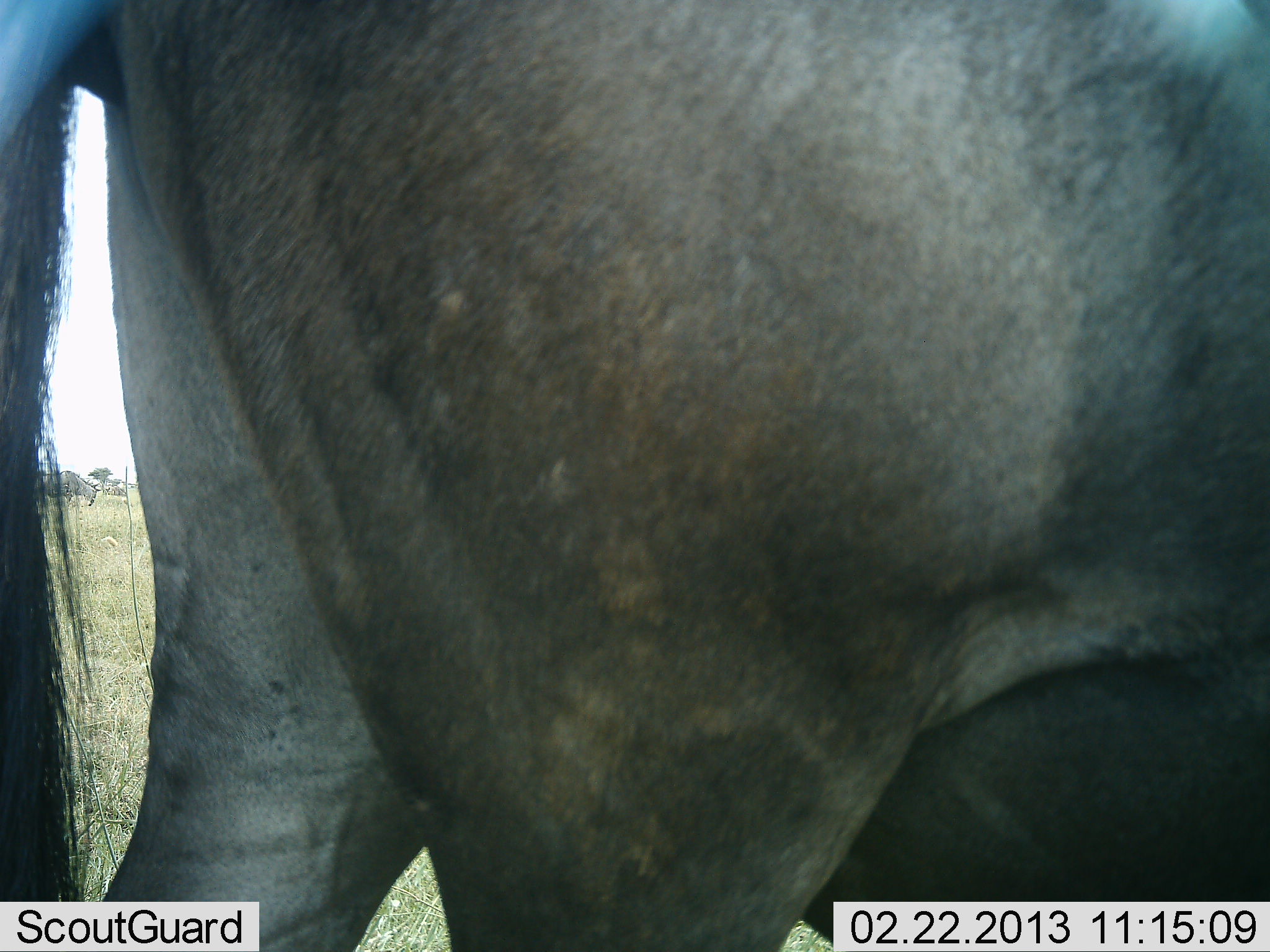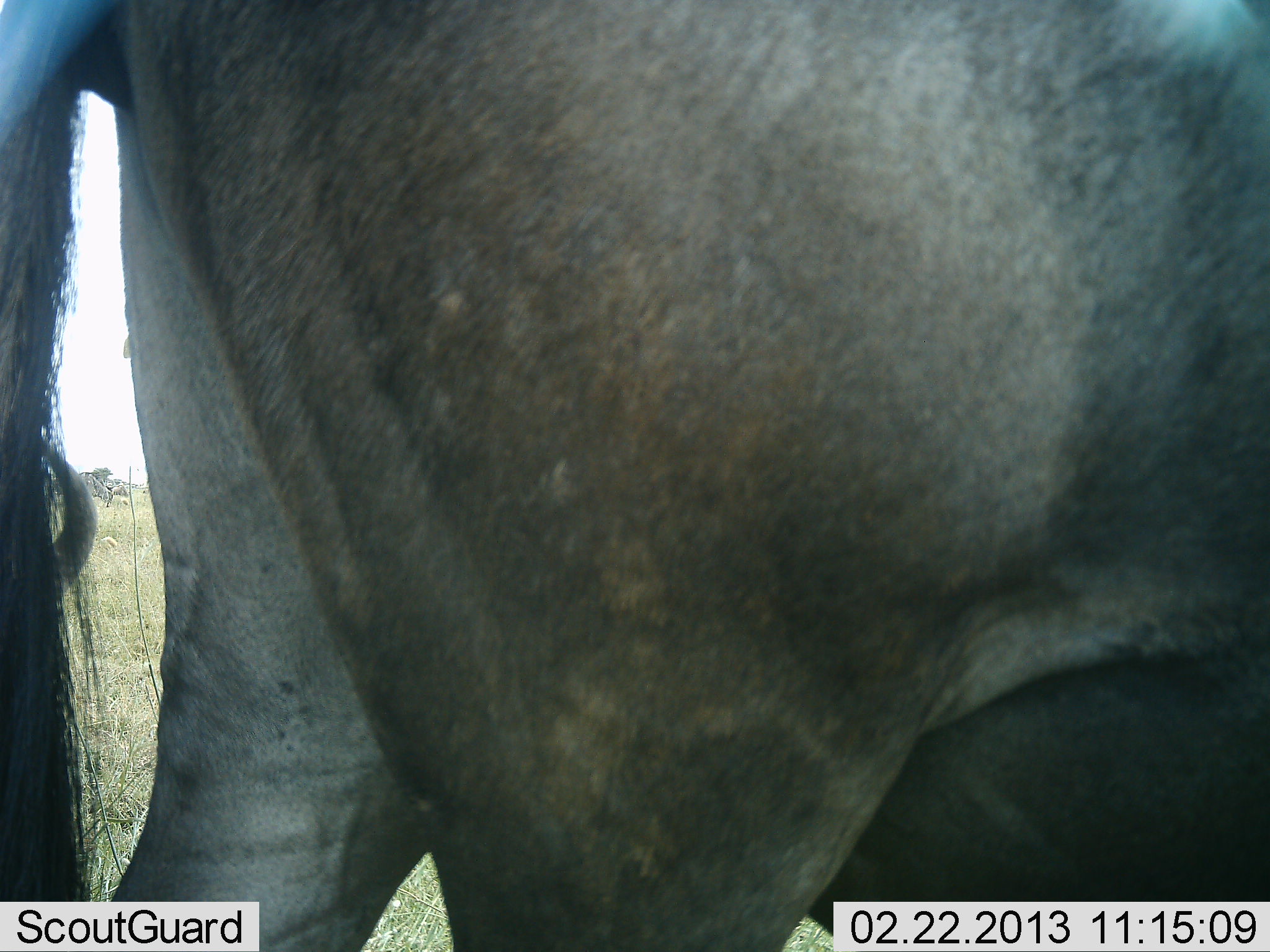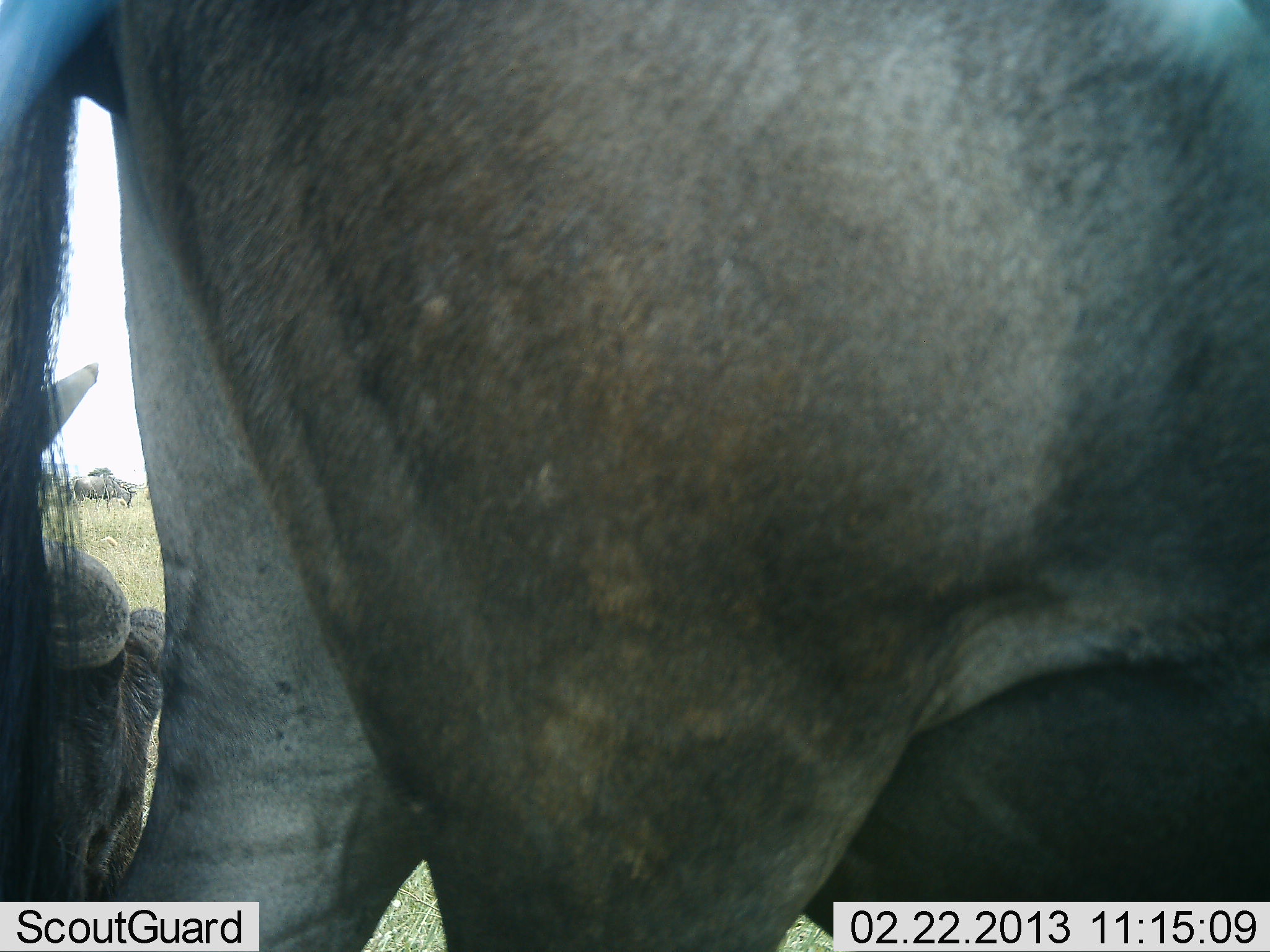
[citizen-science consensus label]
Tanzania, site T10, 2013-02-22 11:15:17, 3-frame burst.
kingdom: Animalia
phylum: Chordata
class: Mammalia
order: Artiodactyla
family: Bovidae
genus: Connochaetes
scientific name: Connochaetes taurinus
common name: blue wildebeest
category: wildebeest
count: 2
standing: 85%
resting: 15%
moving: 31%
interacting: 0%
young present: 4%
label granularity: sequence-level